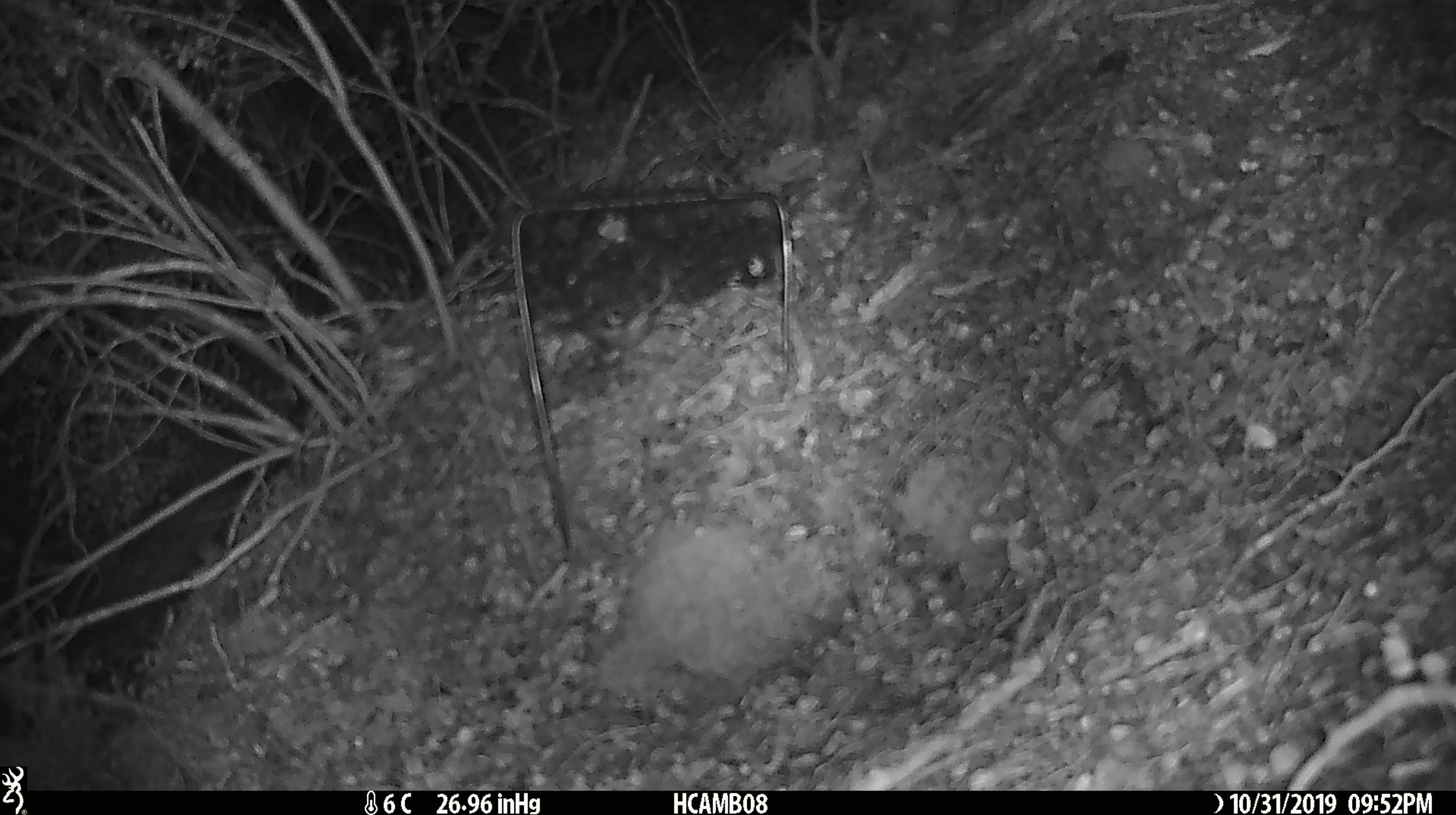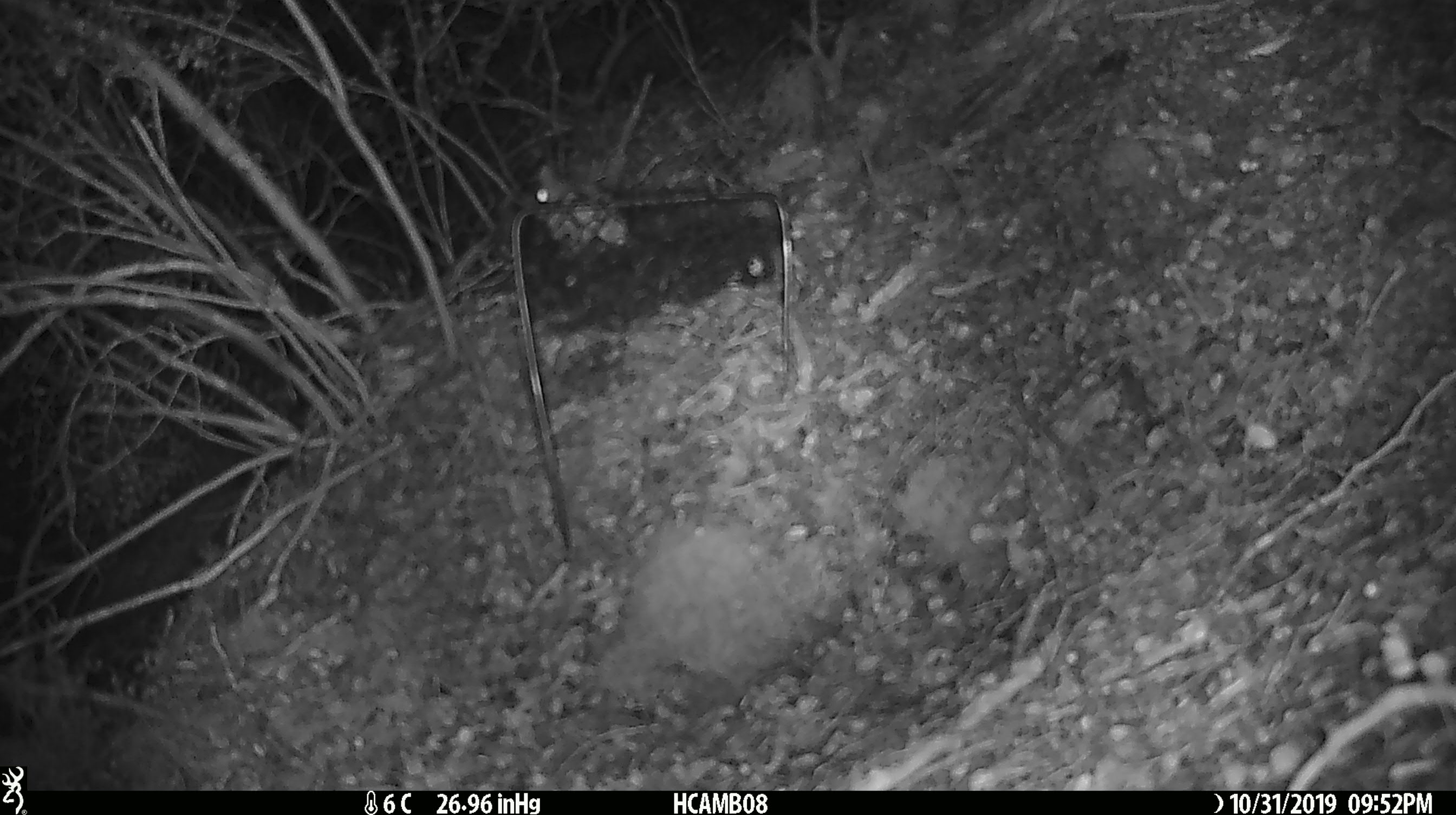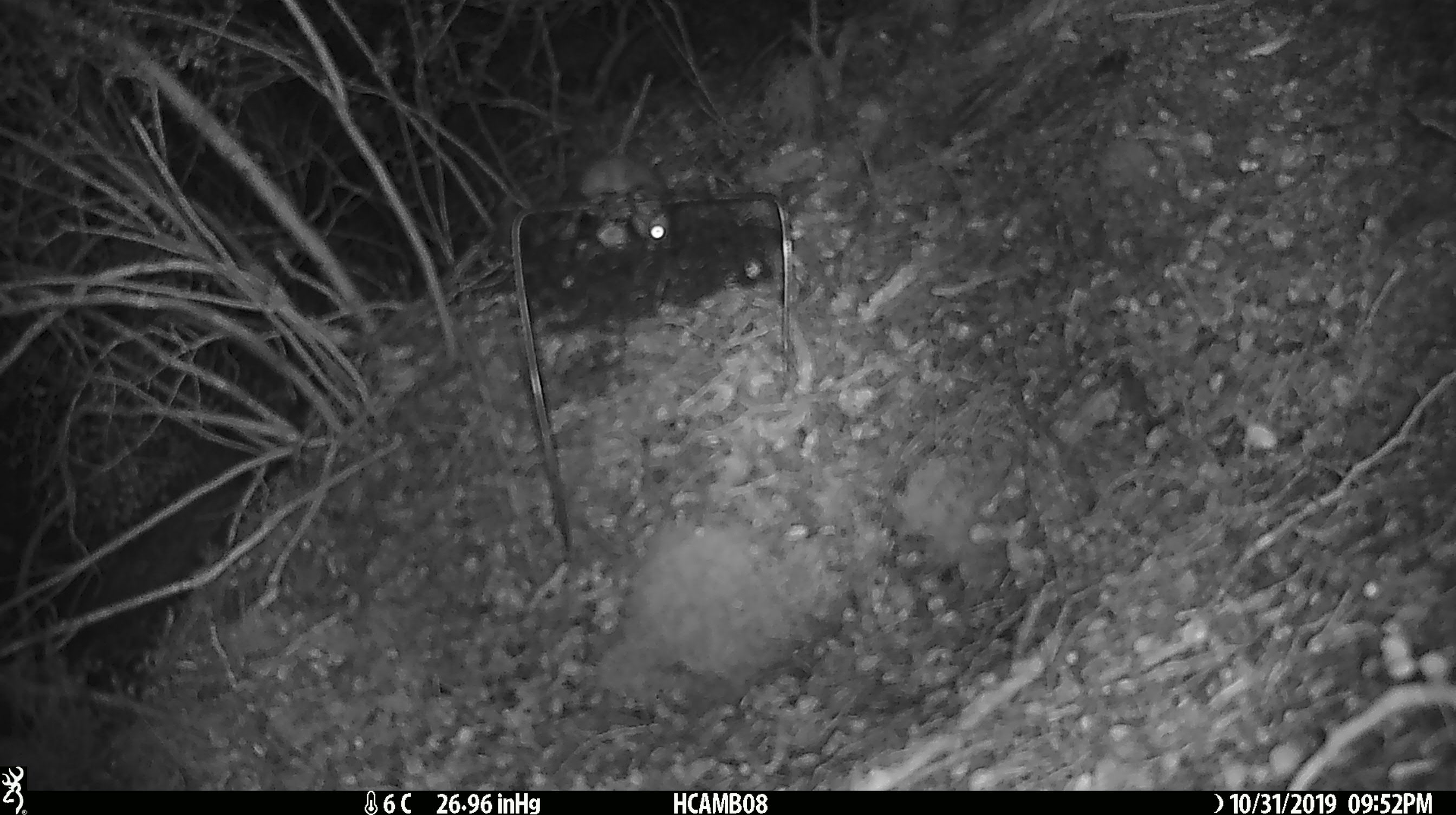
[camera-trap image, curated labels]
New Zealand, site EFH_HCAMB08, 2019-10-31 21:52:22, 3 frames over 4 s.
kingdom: Animalia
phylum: Chordata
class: Mammalia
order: Rodentia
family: Muridae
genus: Mus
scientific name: Mus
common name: mouse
Mouse (Mus).